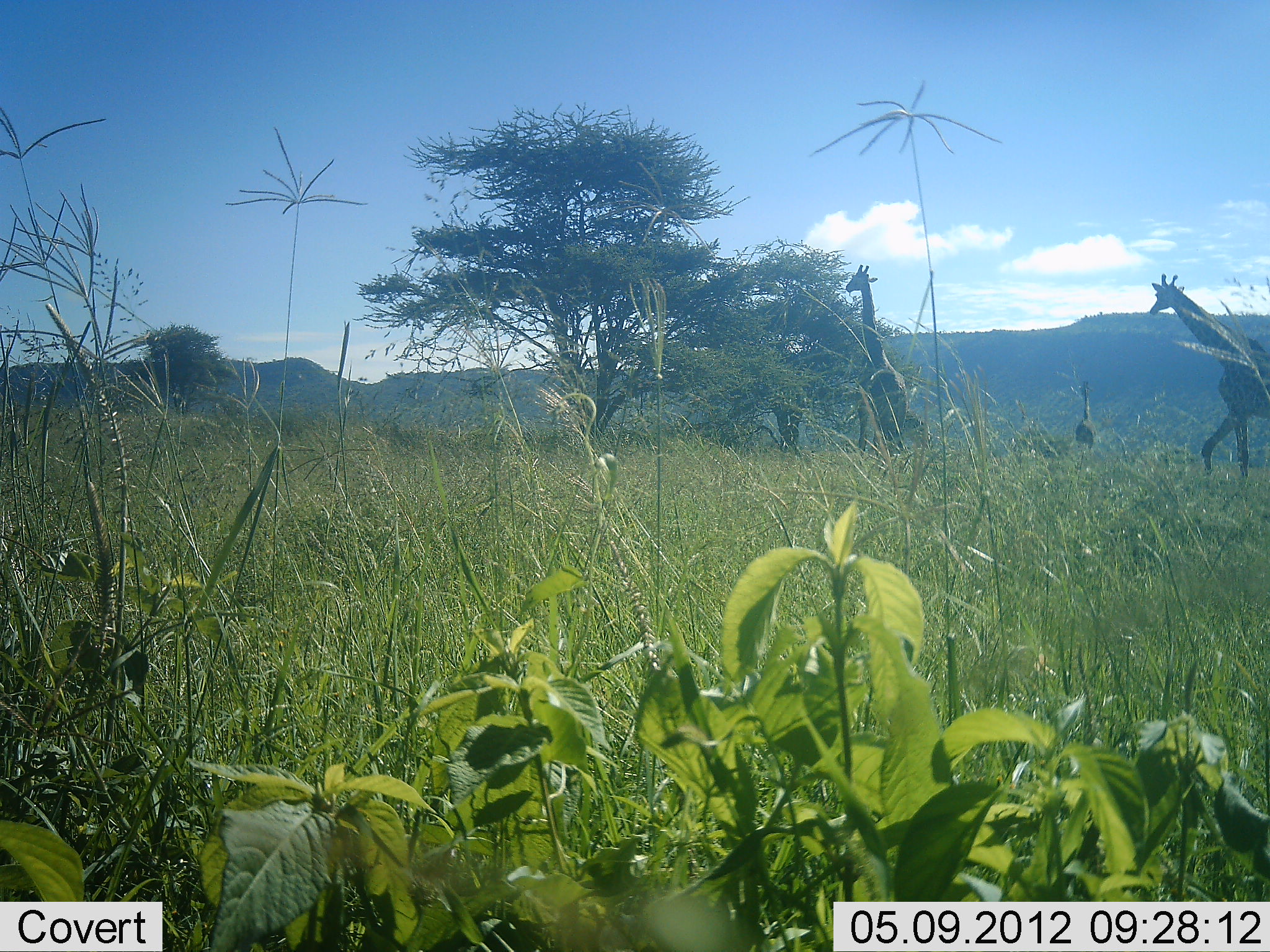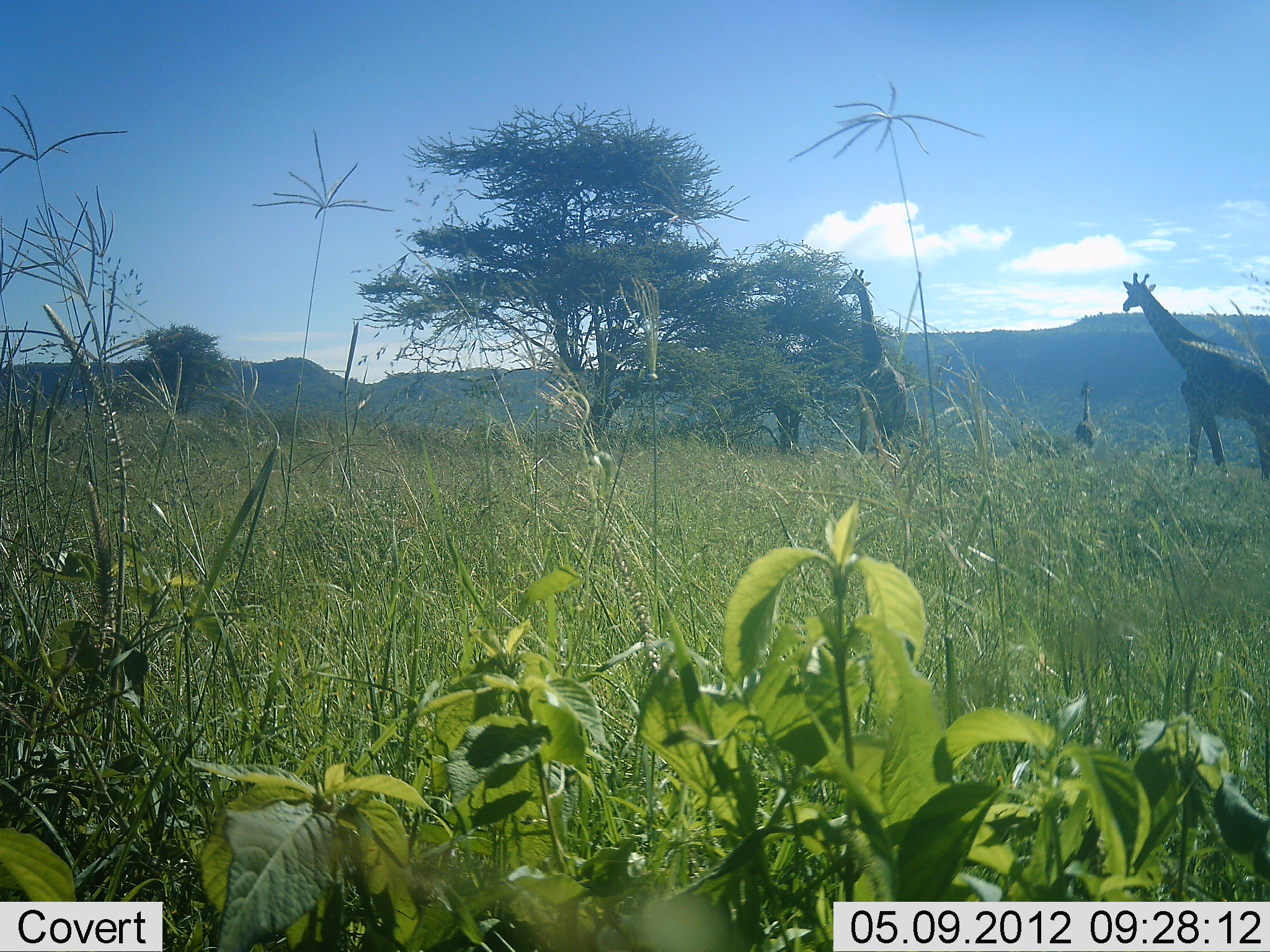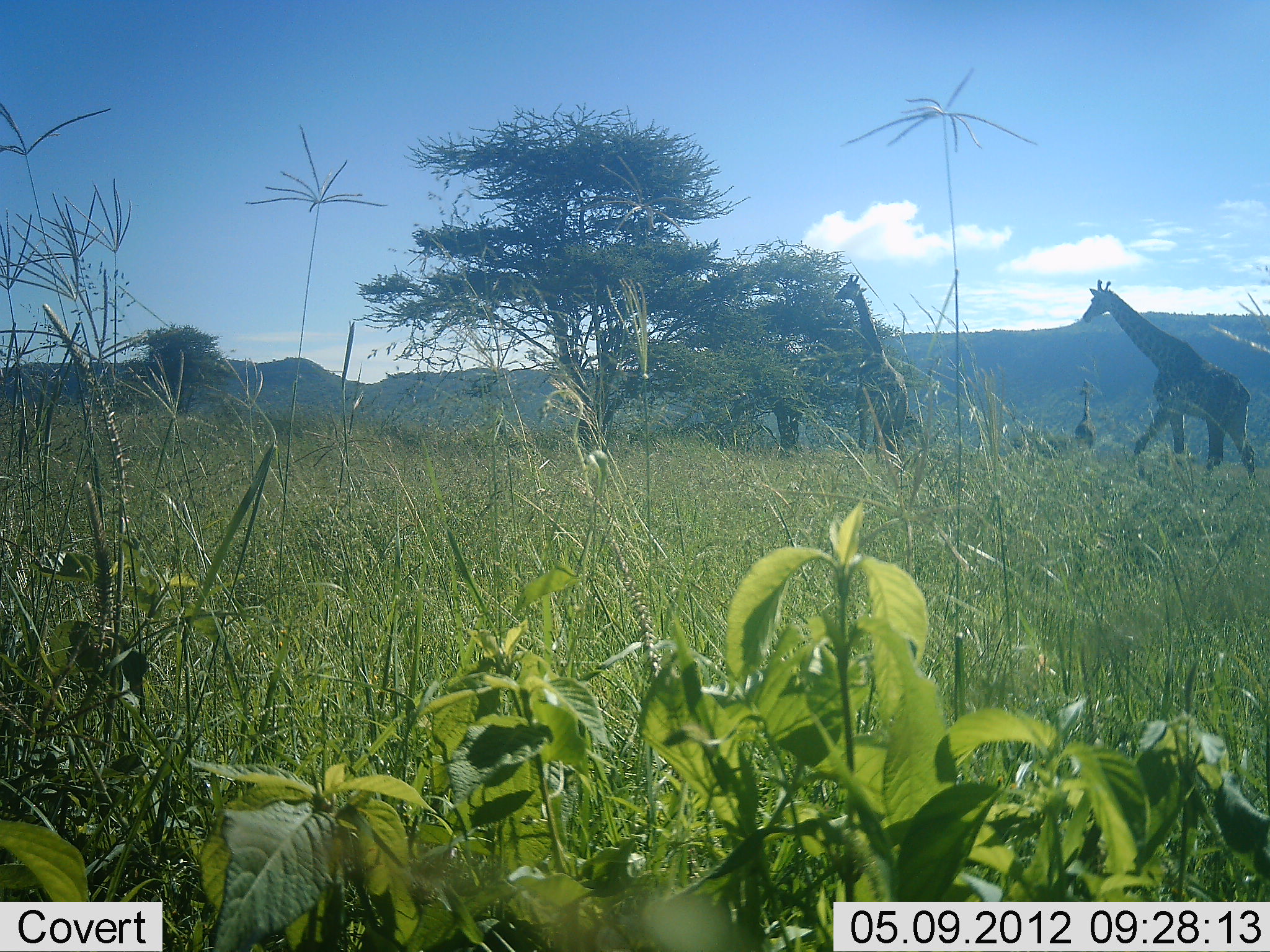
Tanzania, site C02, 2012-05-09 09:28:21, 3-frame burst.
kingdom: Animalia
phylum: Chordata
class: Mammalia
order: Artiodactyla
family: Giraffidae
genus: Giraffa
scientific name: Giraffa camelopardalis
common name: giraffe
Giraffe (Giraffa camelopardalis), count 3. Behavior (volunteer vote fractions): standing 61%, resting 0%, moving 91%, interacting 0%. Young present (vote fraction): 4%. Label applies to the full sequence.